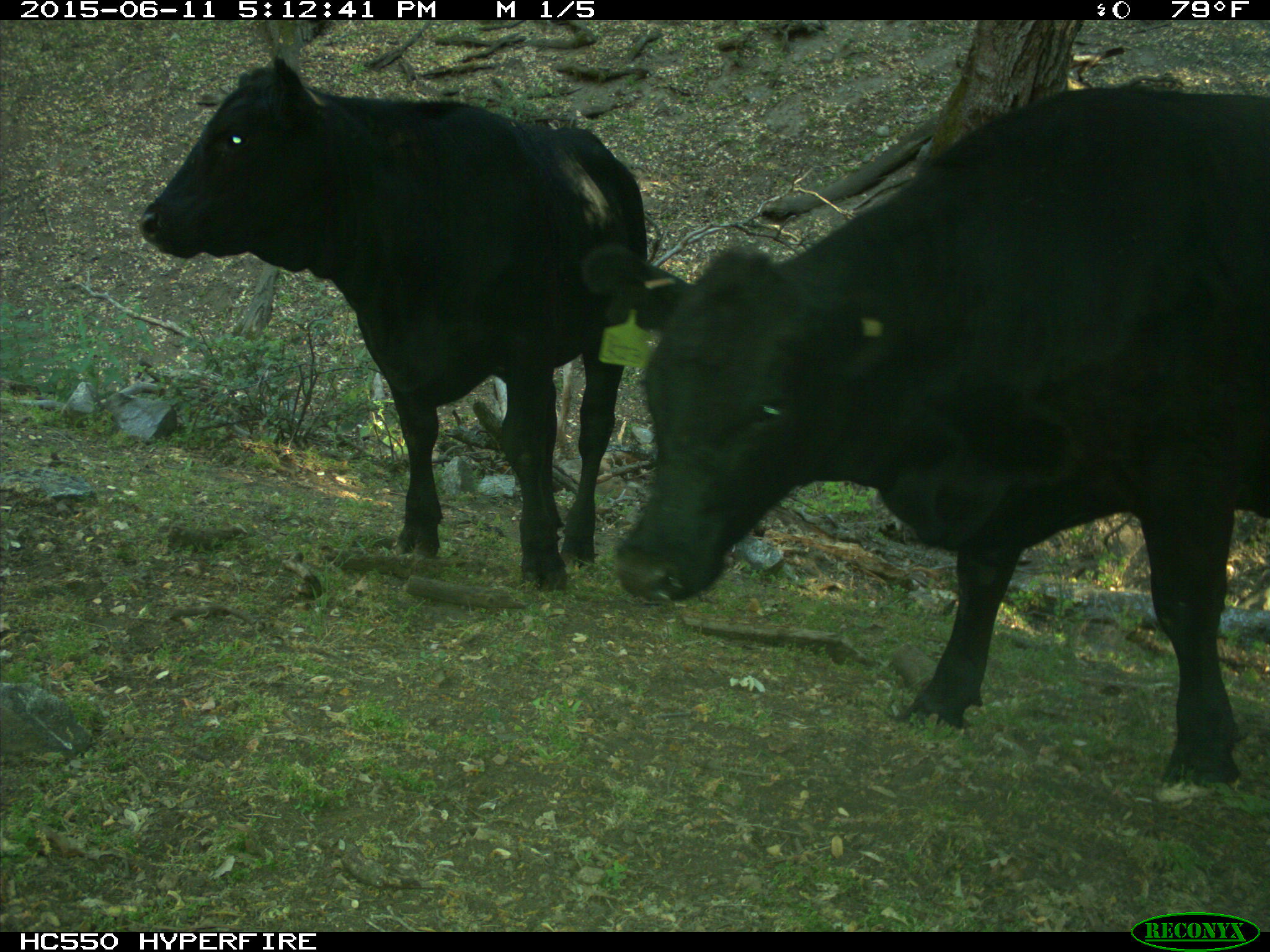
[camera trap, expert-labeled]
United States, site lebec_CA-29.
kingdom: Animalia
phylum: Chordata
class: Mammalia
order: Artiodactyla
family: Bovidae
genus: Bos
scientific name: Bos taurus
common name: domestic cow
Bos taurus (domestic cow).